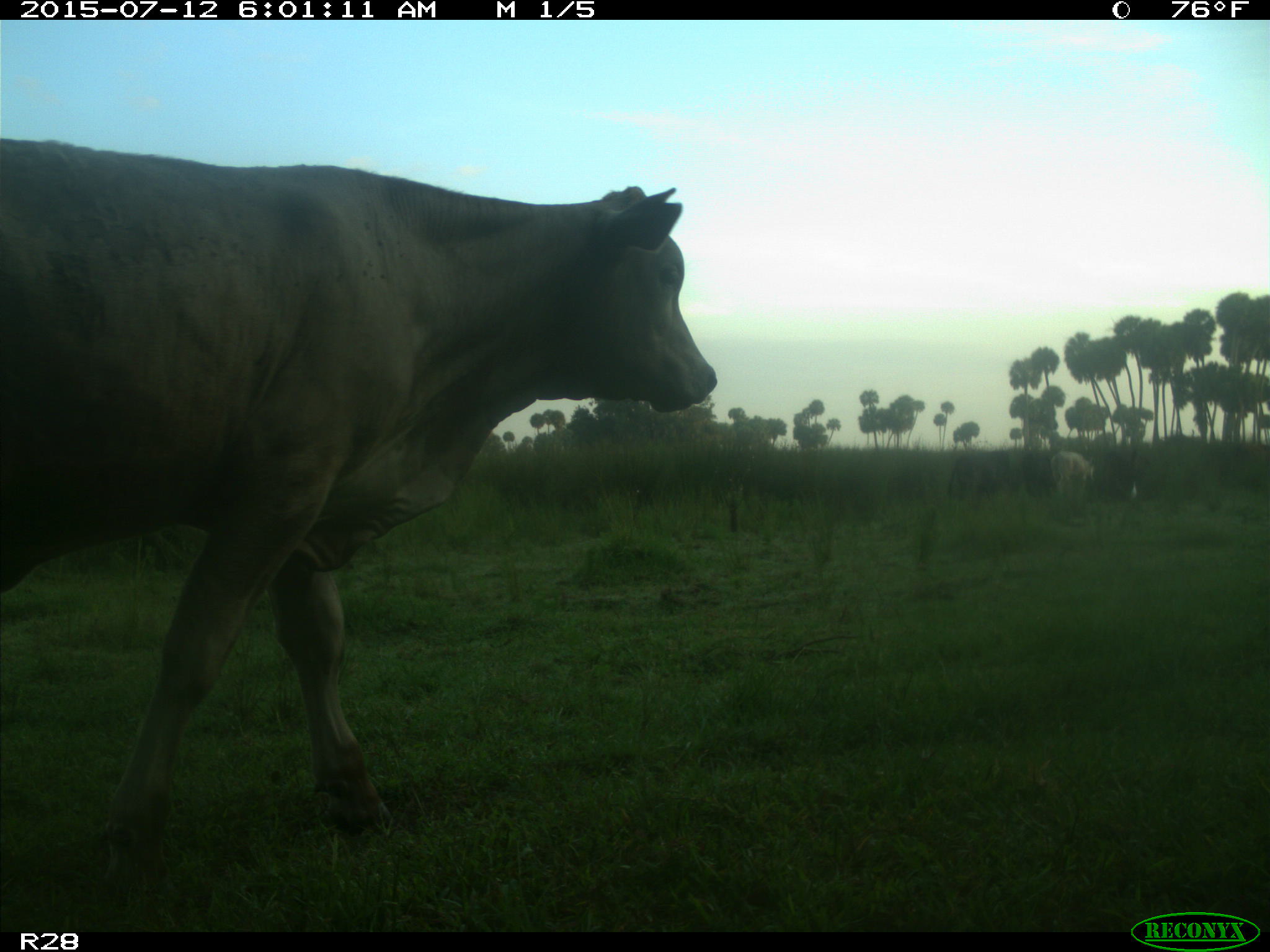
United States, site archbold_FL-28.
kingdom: Animalia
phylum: Chordata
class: Mammalia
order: Artiodactyla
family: Bovidae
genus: Bos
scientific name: Bos taurus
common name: domestic cow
Bos taurus (domestic cow).